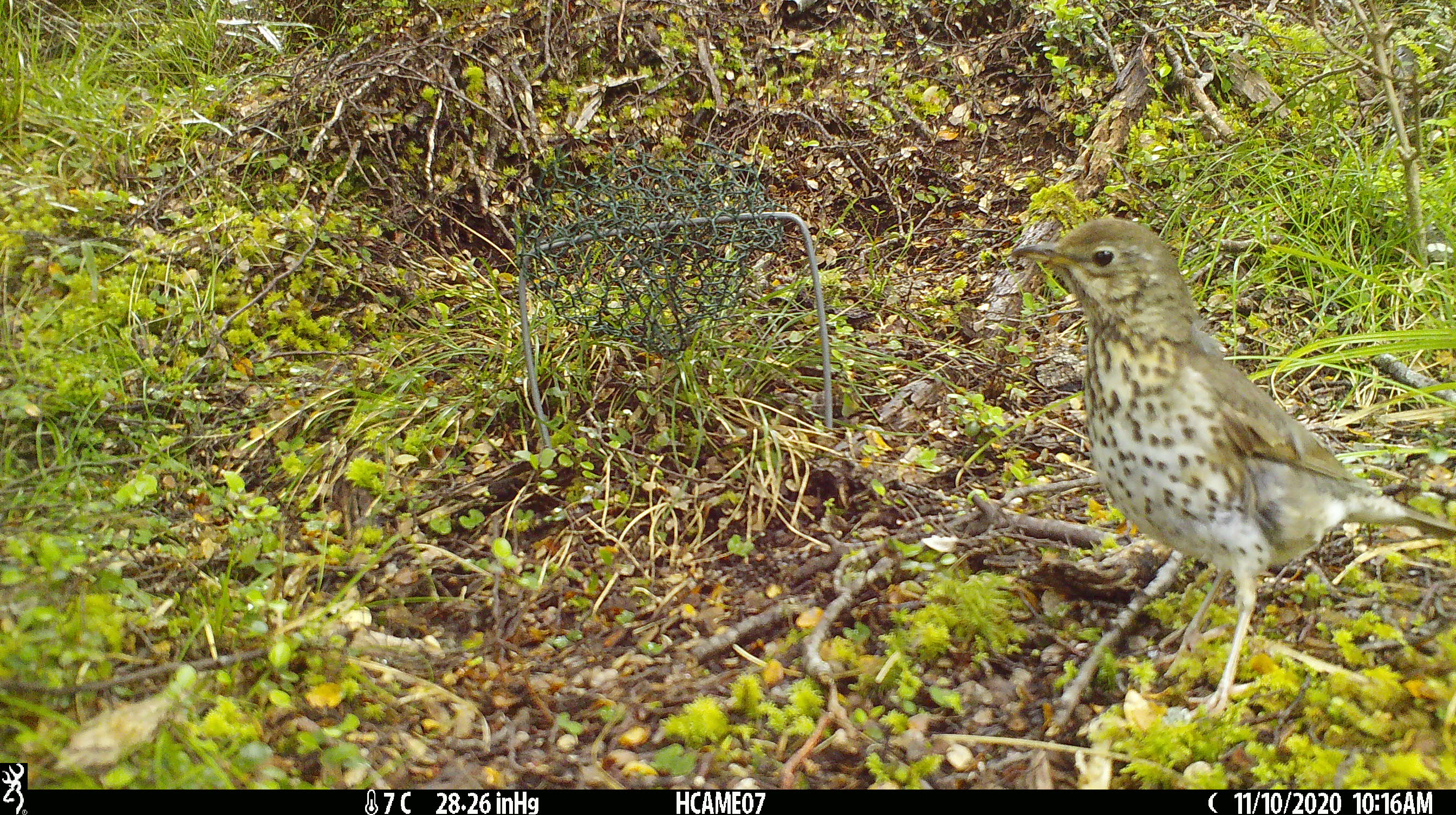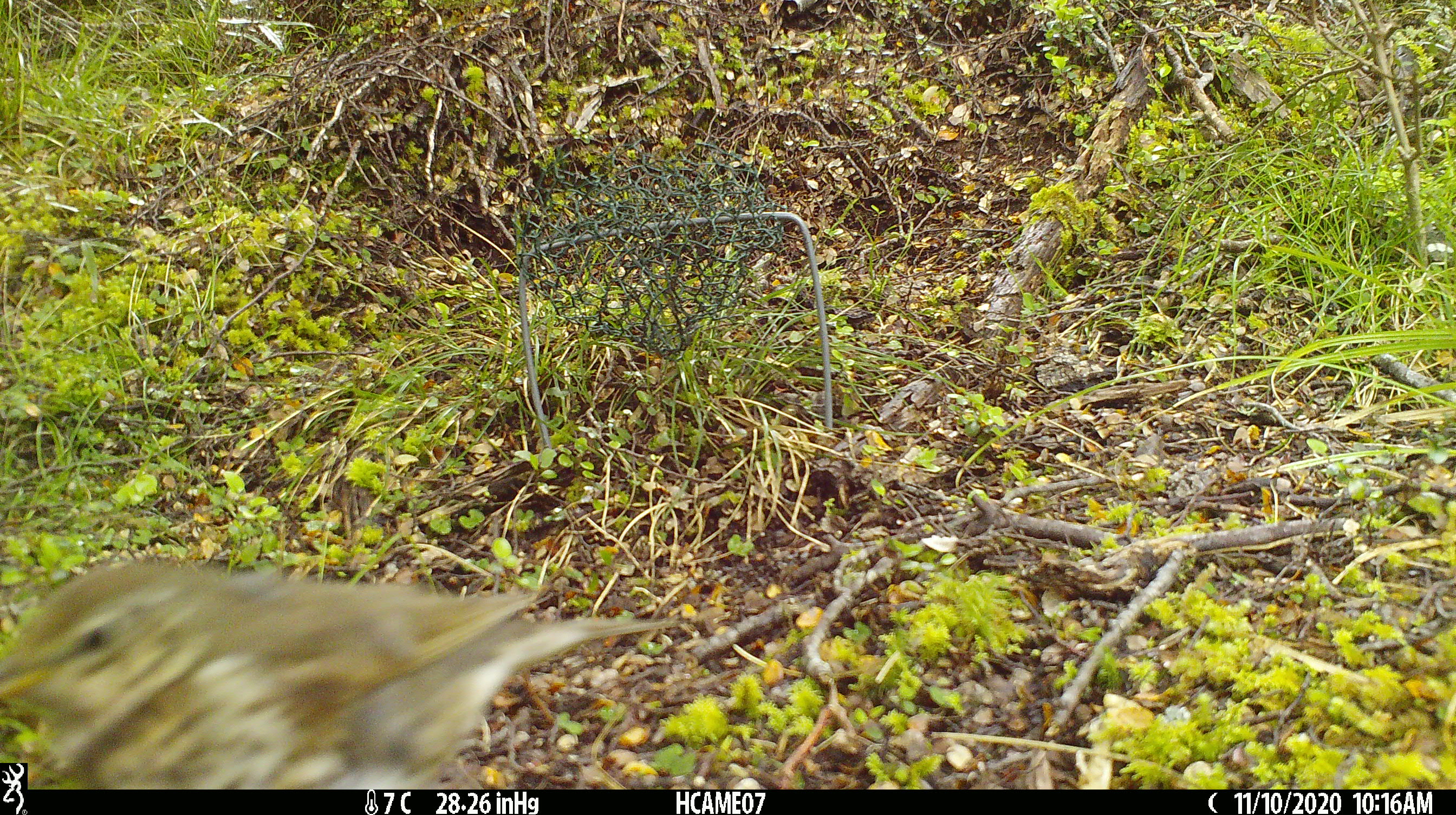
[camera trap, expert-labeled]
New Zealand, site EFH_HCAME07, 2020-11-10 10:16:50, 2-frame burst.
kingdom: Animalia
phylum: Chordata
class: Aves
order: Passeriformes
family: Turdidae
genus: Turdus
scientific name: Turdus philomelos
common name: song thrush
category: thrush